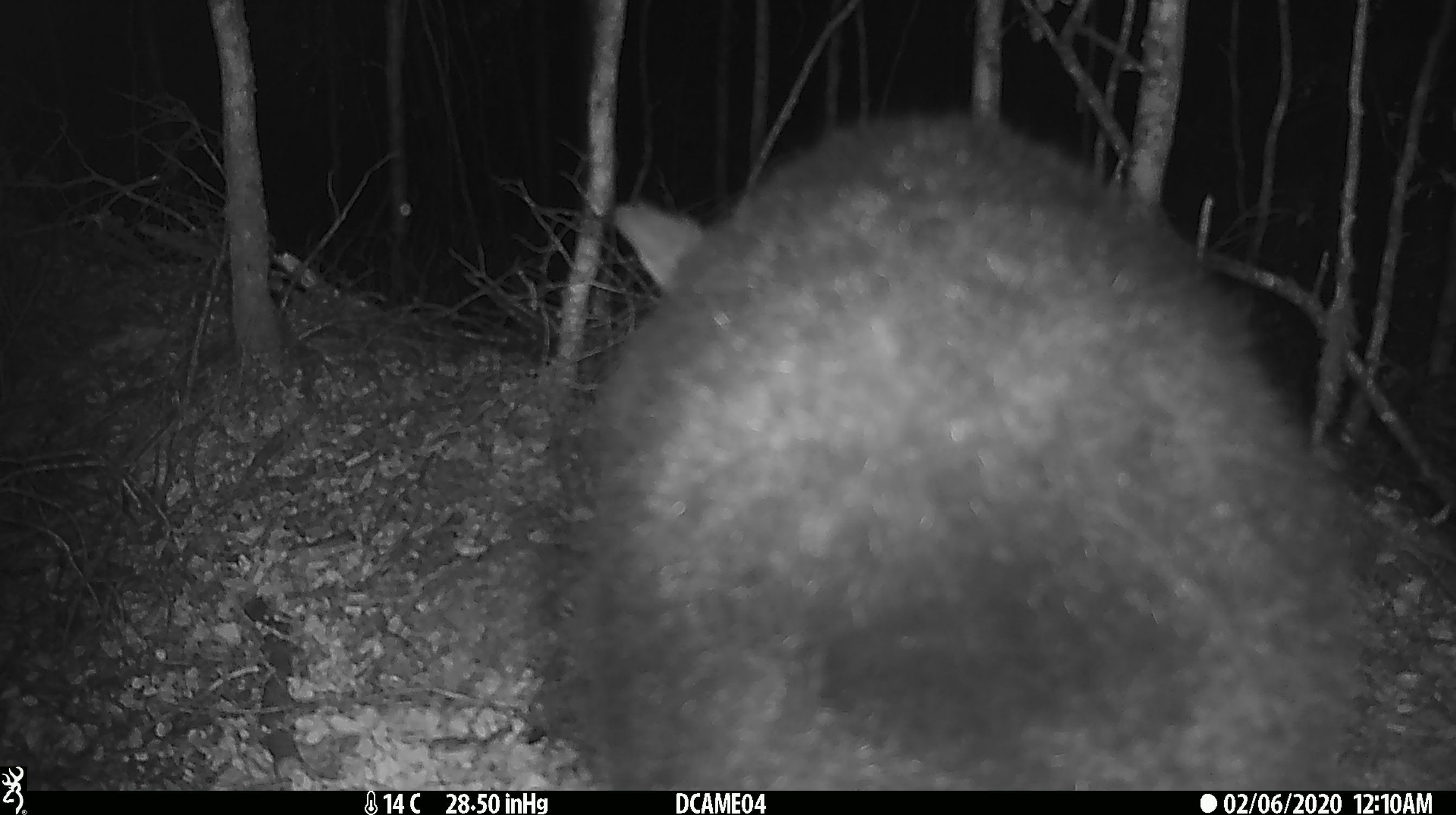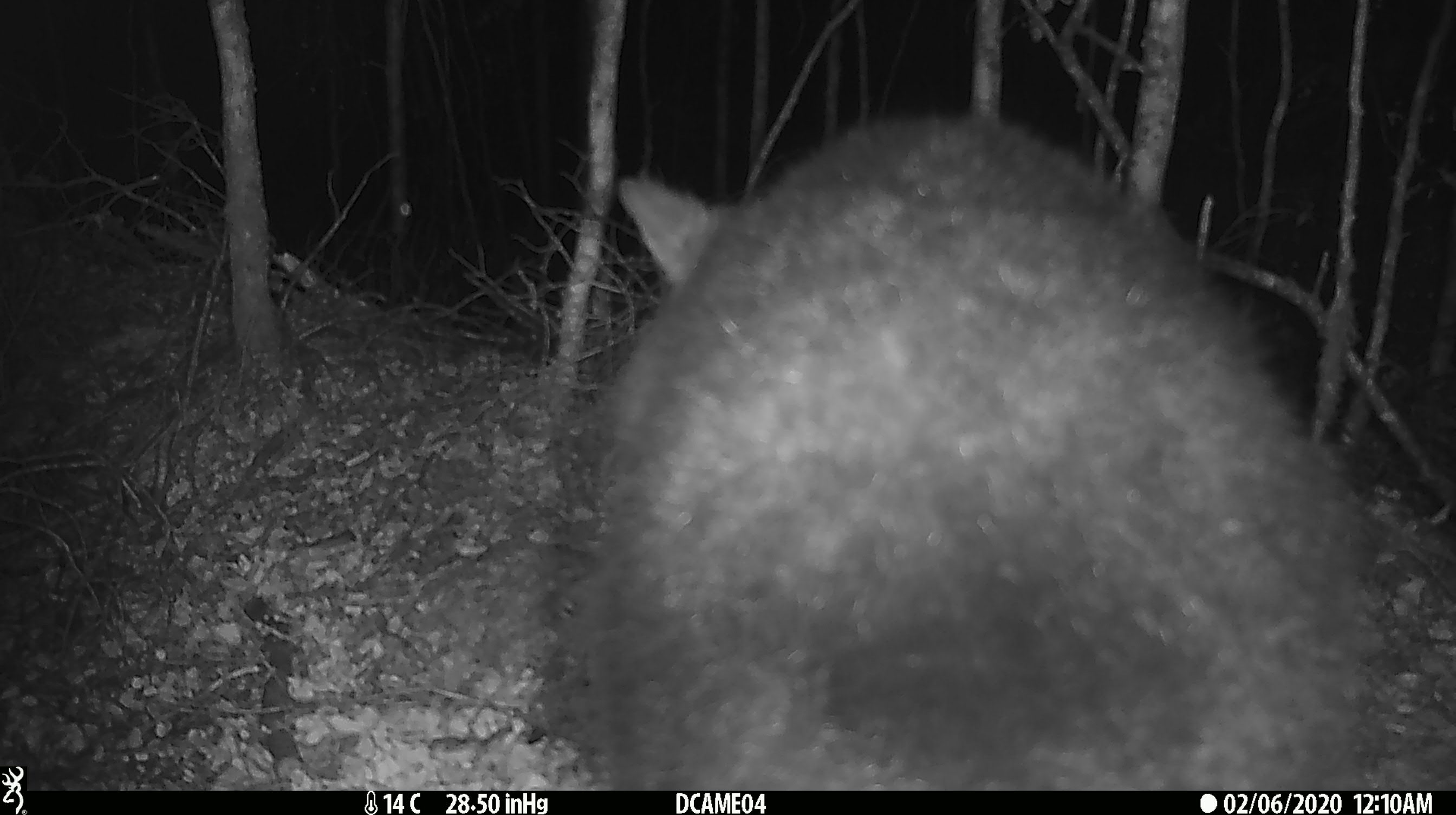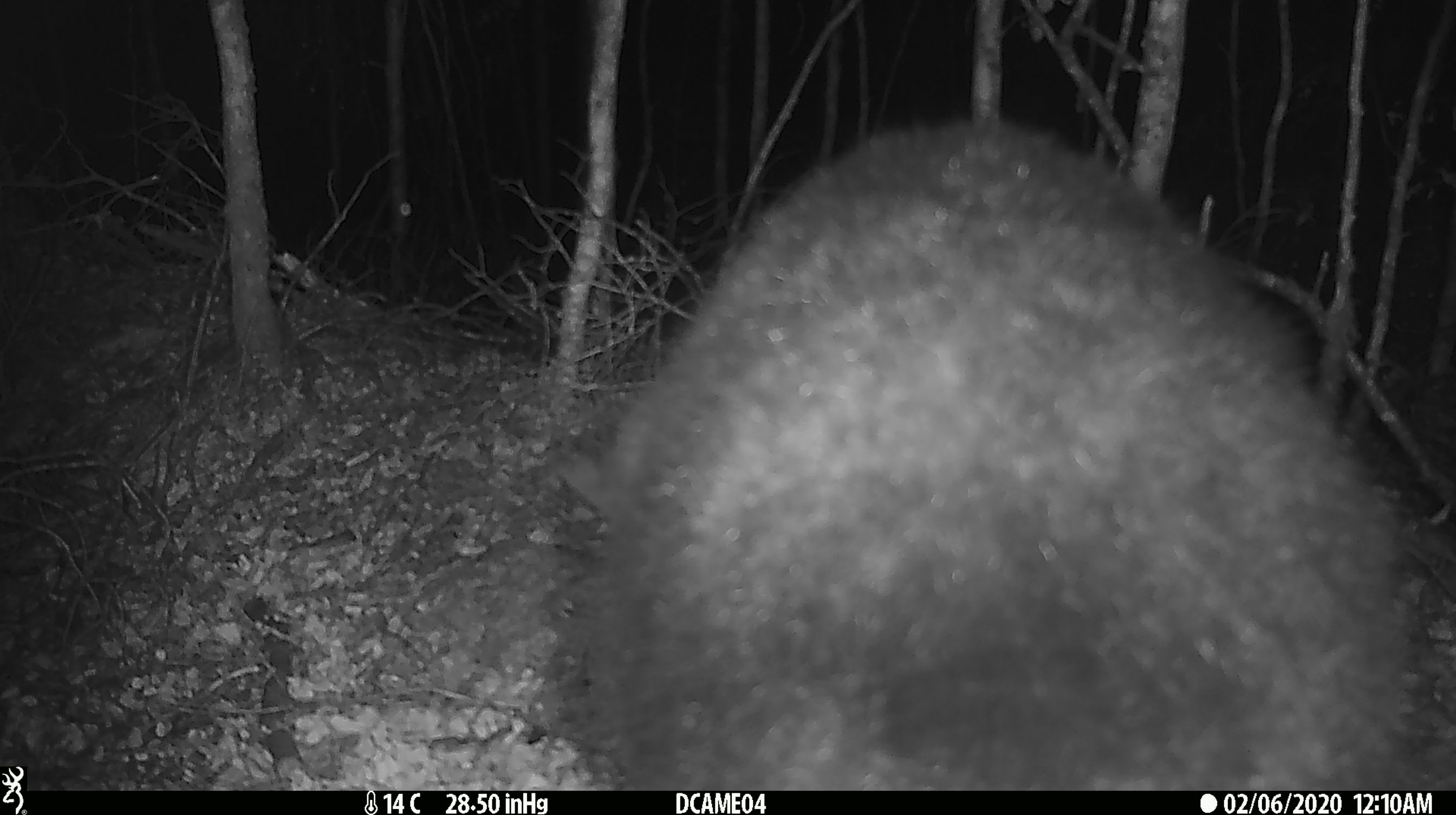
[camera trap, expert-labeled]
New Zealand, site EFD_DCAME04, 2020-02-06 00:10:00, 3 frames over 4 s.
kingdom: Animalia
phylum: Chordata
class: Mammalia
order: Diprotodontia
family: Phalangeridae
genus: Trichosurus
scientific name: Trichosurus vulpecula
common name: common brushtail possum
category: possum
Possum (common brushtail possum) (Trichosurus vulpecula).